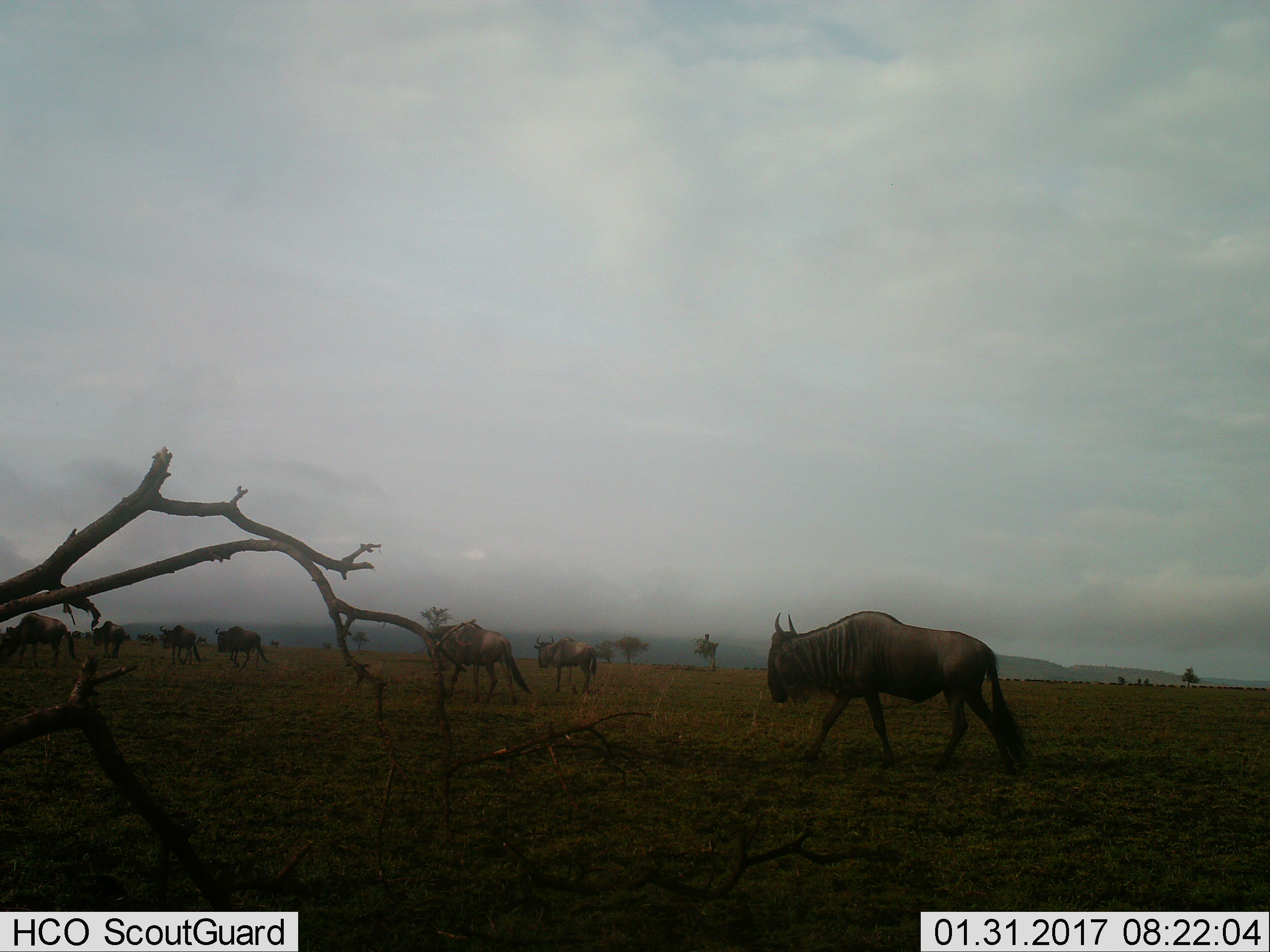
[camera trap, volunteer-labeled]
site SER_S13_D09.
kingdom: Animalia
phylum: Chordata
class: Mammalia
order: Artiodactyla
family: Bovidae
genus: Connochaetes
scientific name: Connochaetes taurinus taurinus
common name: blue wildebeest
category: wildebeestblue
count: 7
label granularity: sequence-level